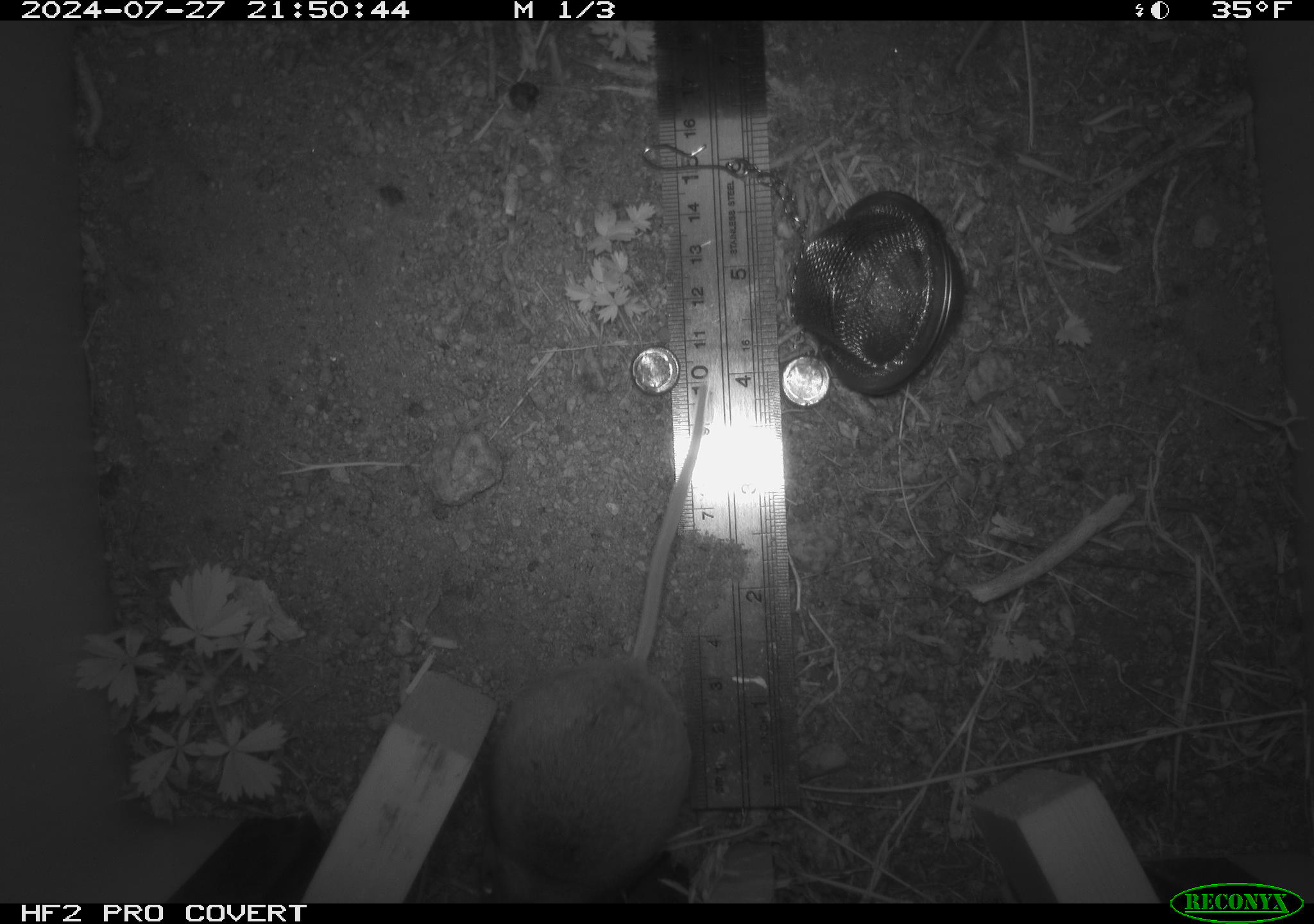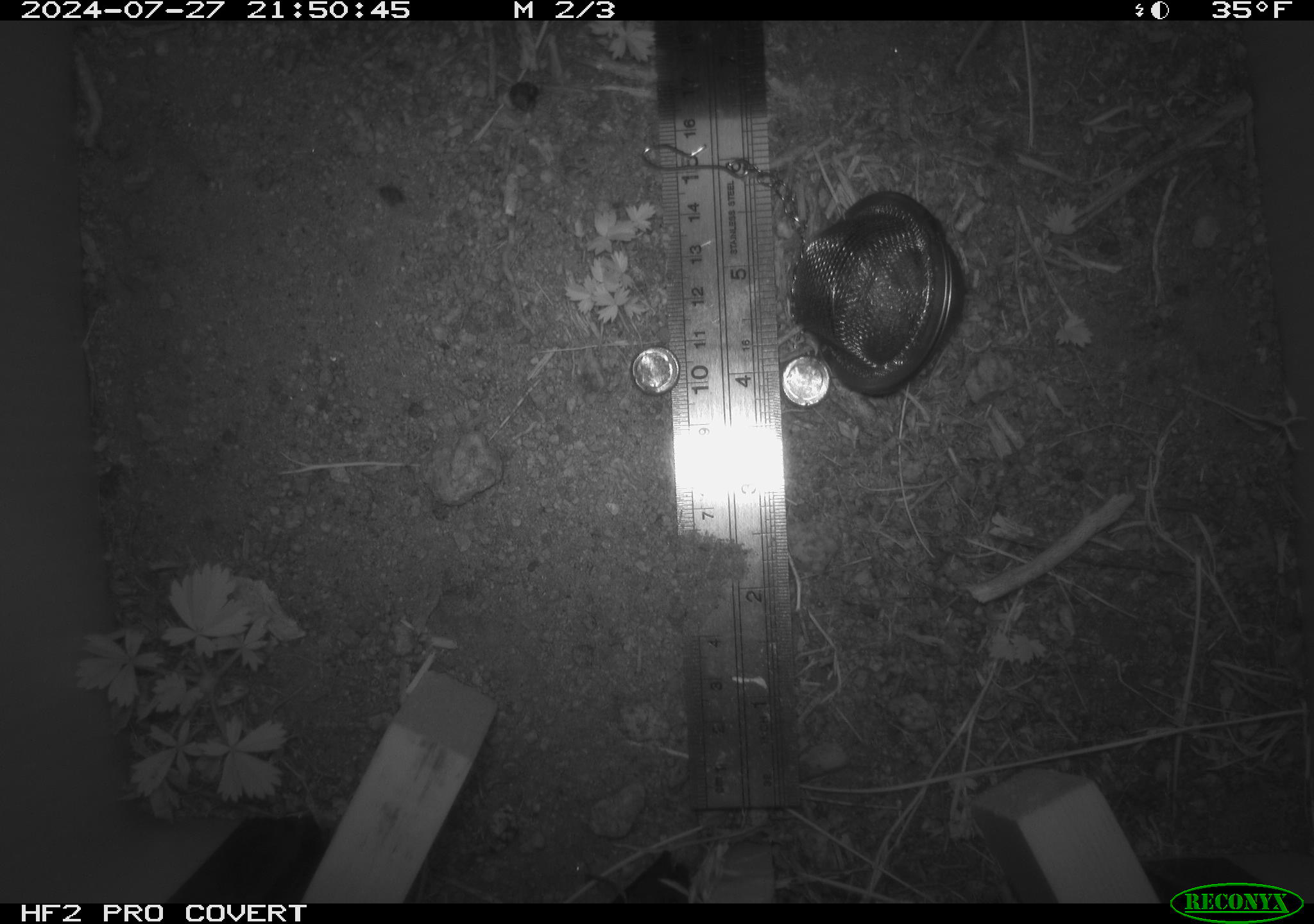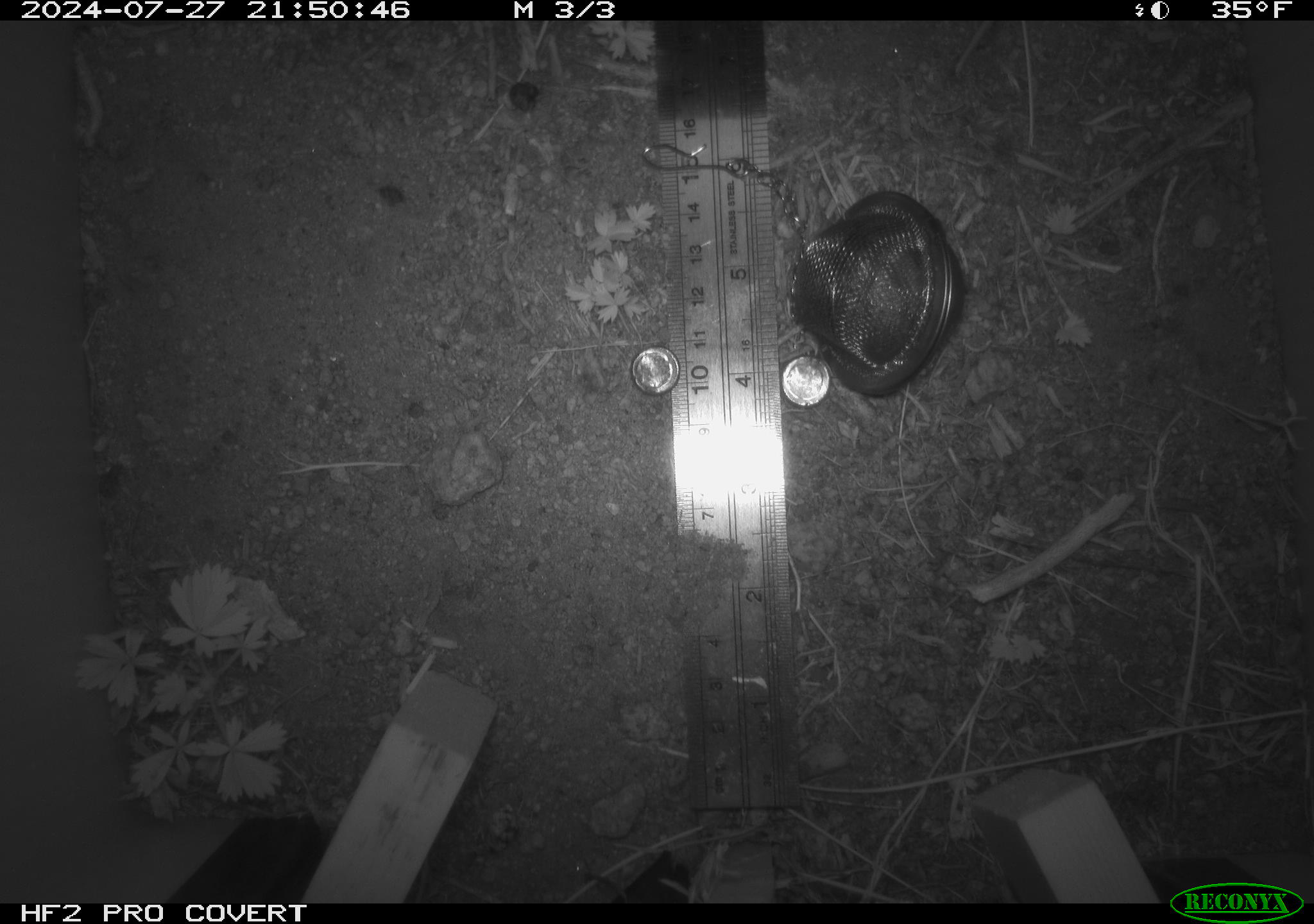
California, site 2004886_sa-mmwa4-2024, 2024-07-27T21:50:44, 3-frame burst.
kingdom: Animalia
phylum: Chordata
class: Mammalia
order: Rodentia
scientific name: Rodentia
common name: mouse species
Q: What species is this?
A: Mouse species (Rodentia).